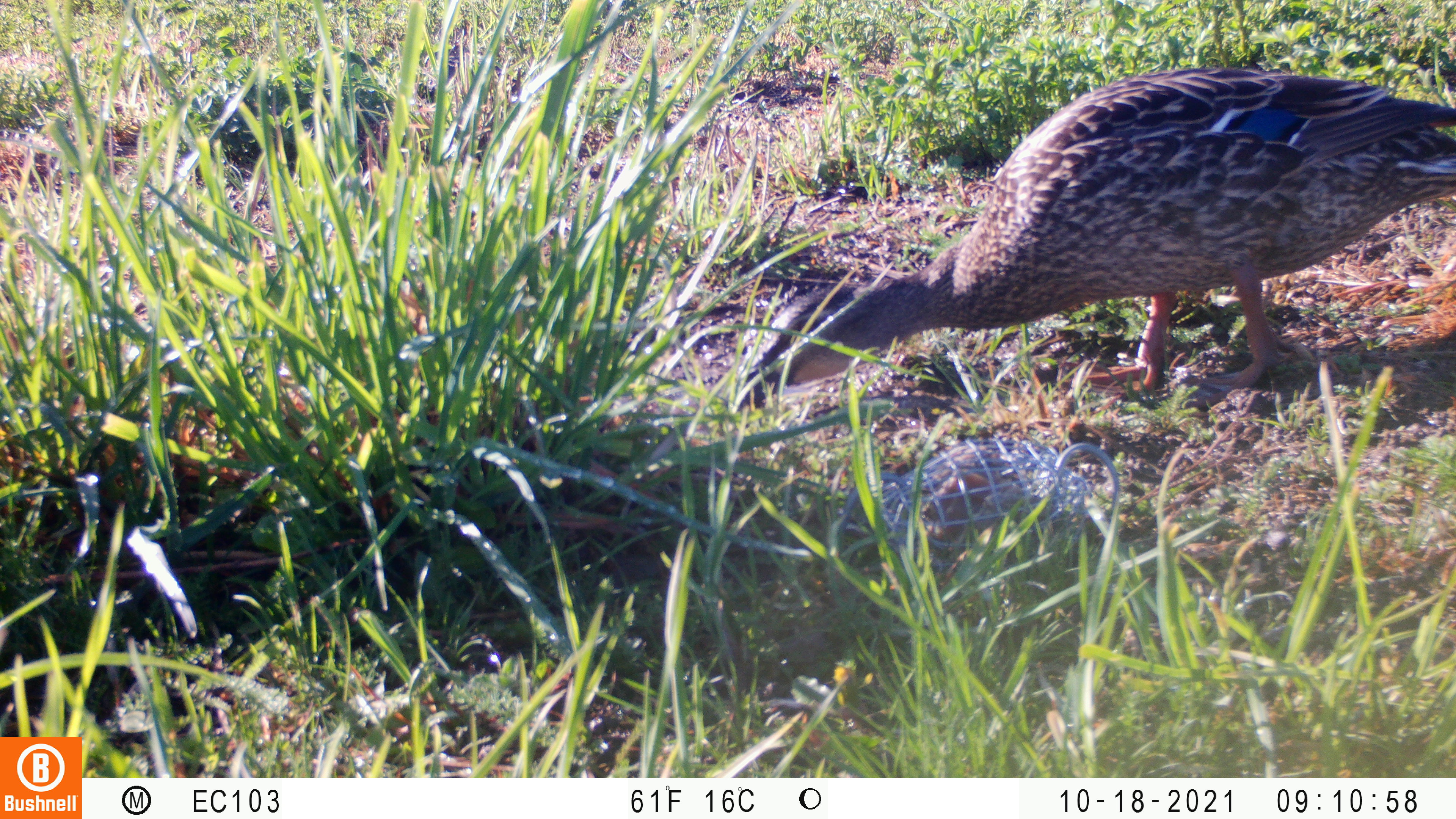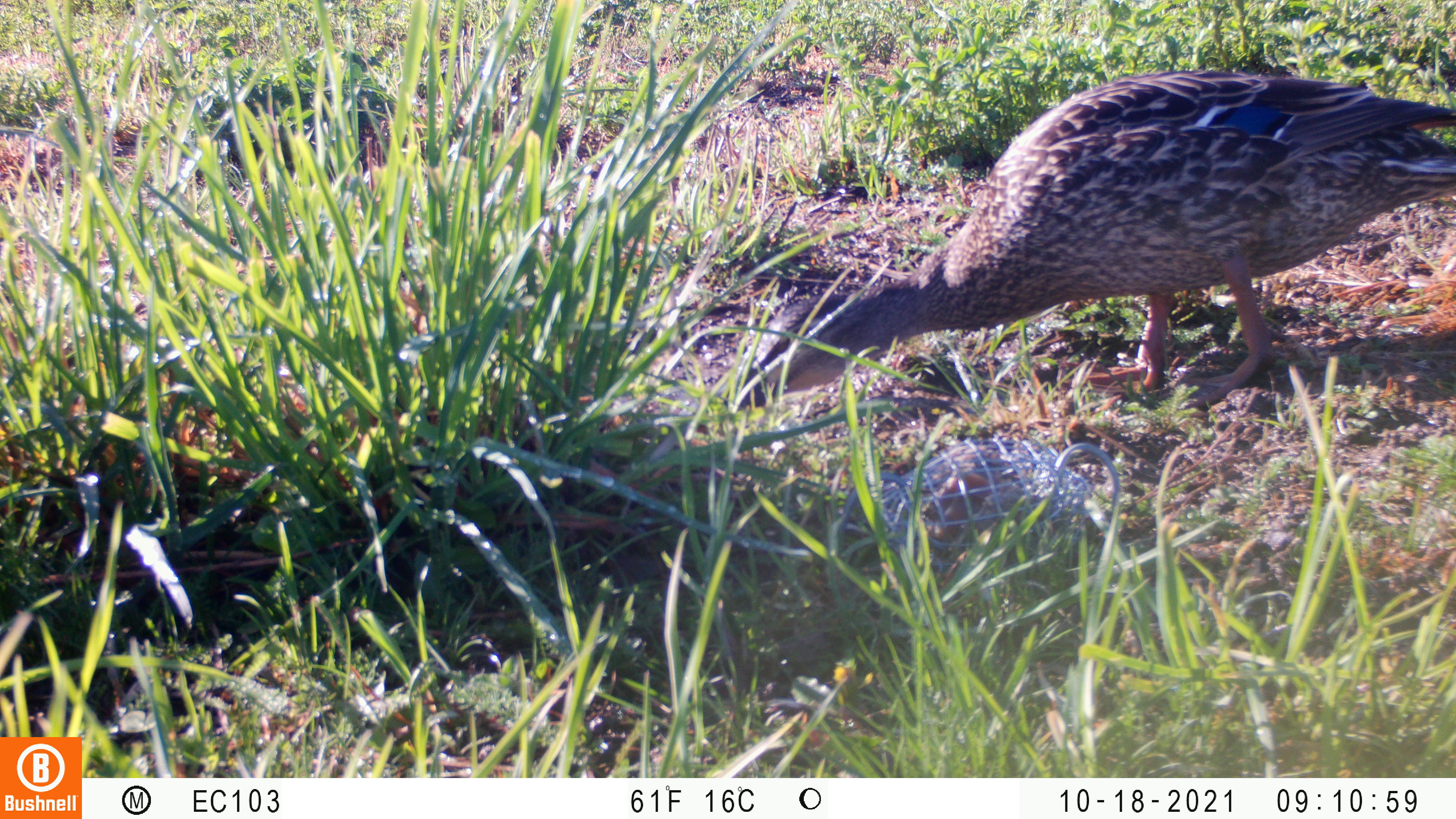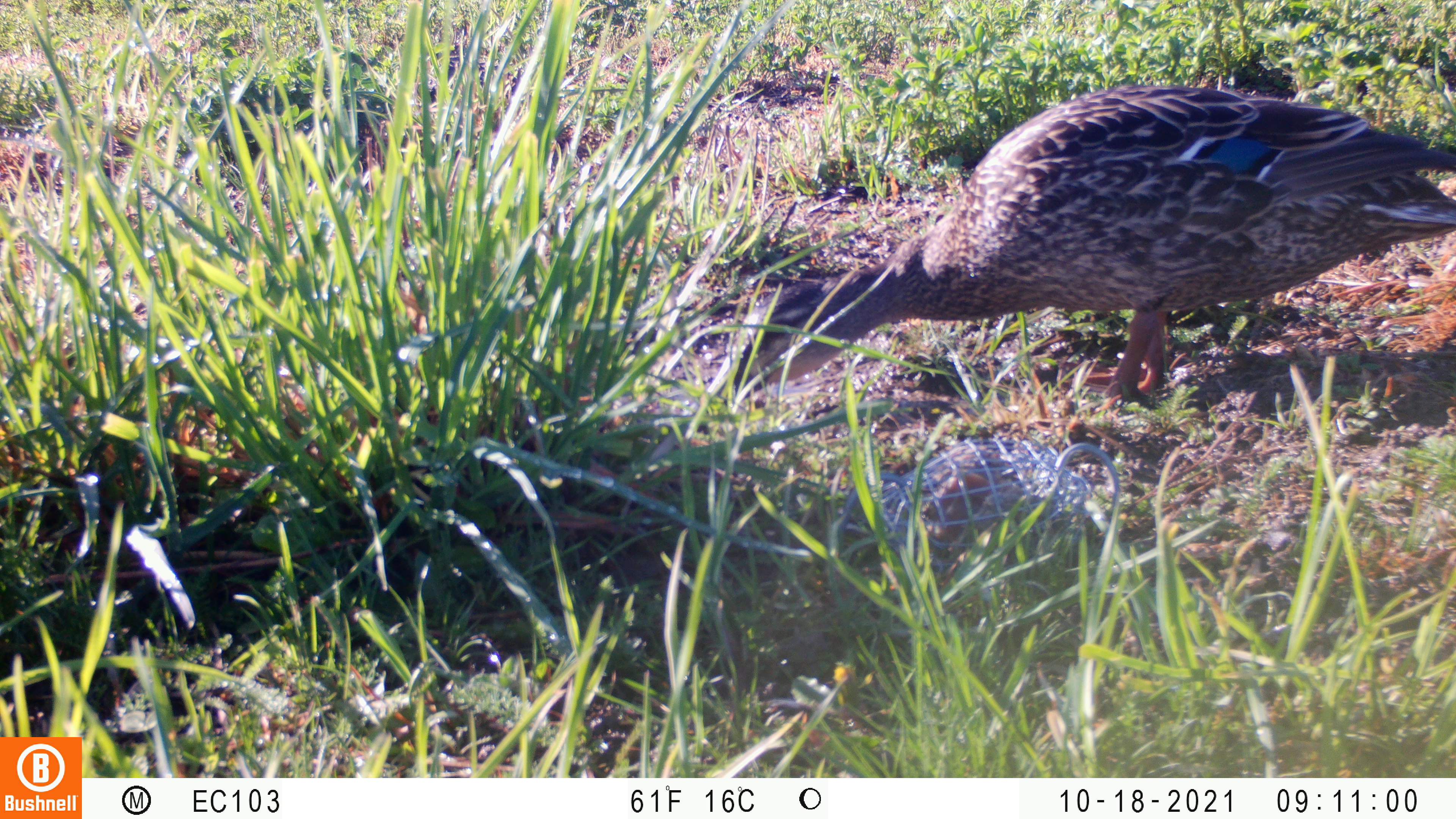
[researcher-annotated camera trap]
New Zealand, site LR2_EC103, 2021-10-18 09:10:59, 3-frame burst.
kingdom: Animalia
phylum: Chordata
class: Aves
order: Anseriformes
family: Anatidae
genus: Anas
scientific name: Anas platyrhynchos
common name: mallard